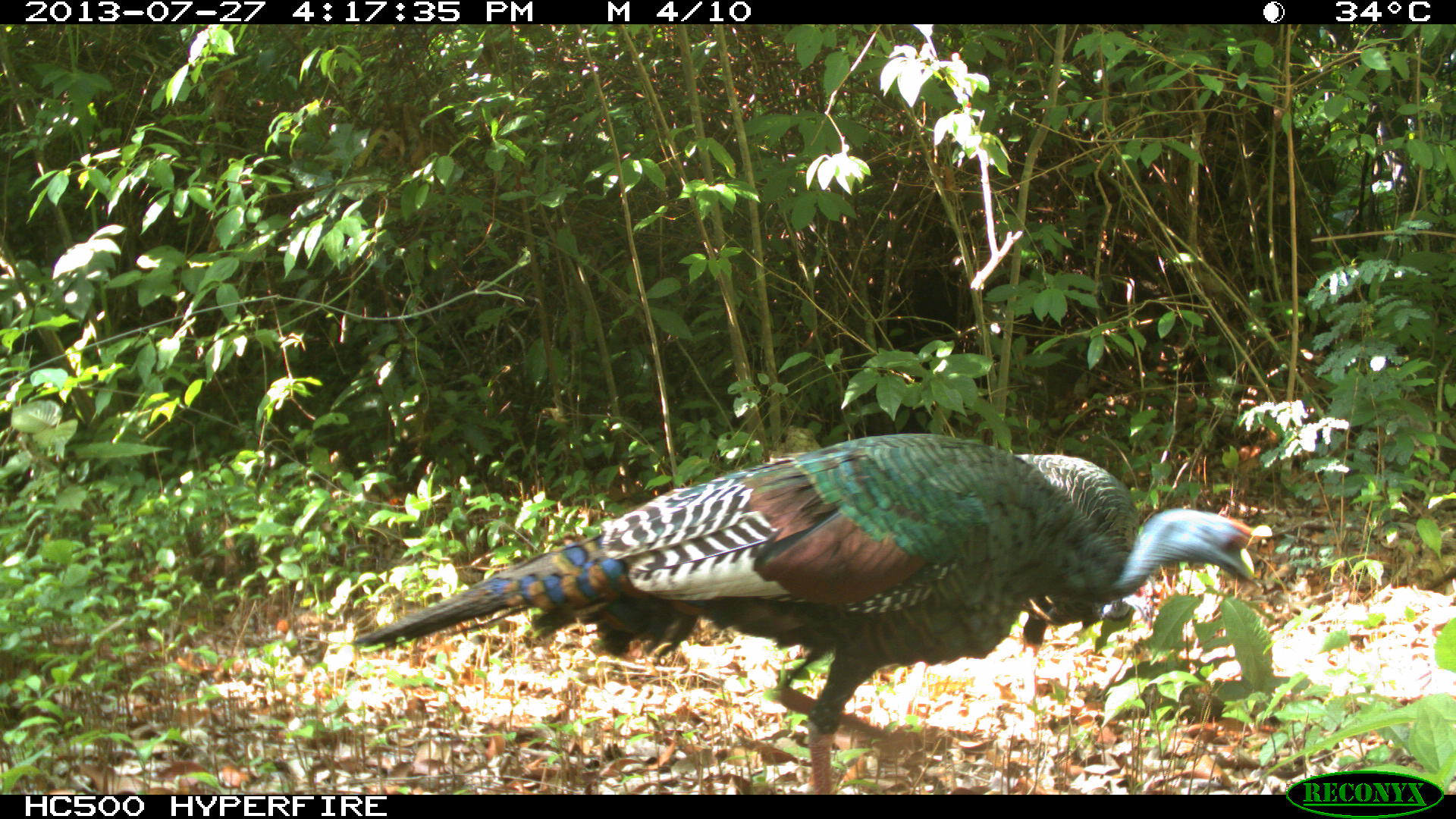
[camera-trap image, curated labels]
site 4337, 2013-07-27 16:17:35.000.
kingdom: Animalia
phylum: Chordata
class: Aves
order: Galliformes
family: Phasianidae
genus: Meleagris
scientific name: Meleagris ocellata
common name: ocellated turkey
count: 2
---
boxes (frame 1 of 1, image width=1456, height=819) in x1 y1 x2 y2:
meleagris ocellata: 347 427 1251 795